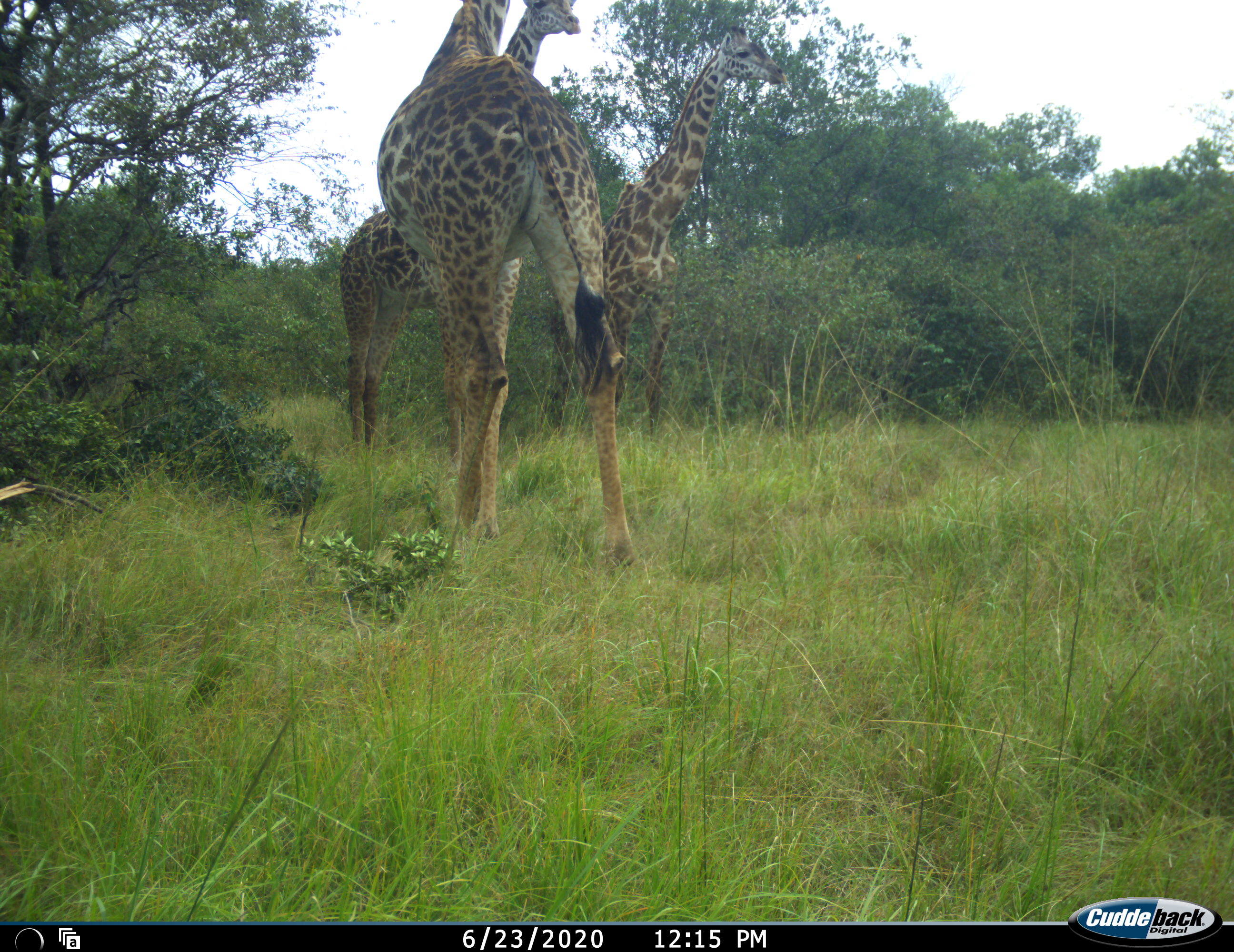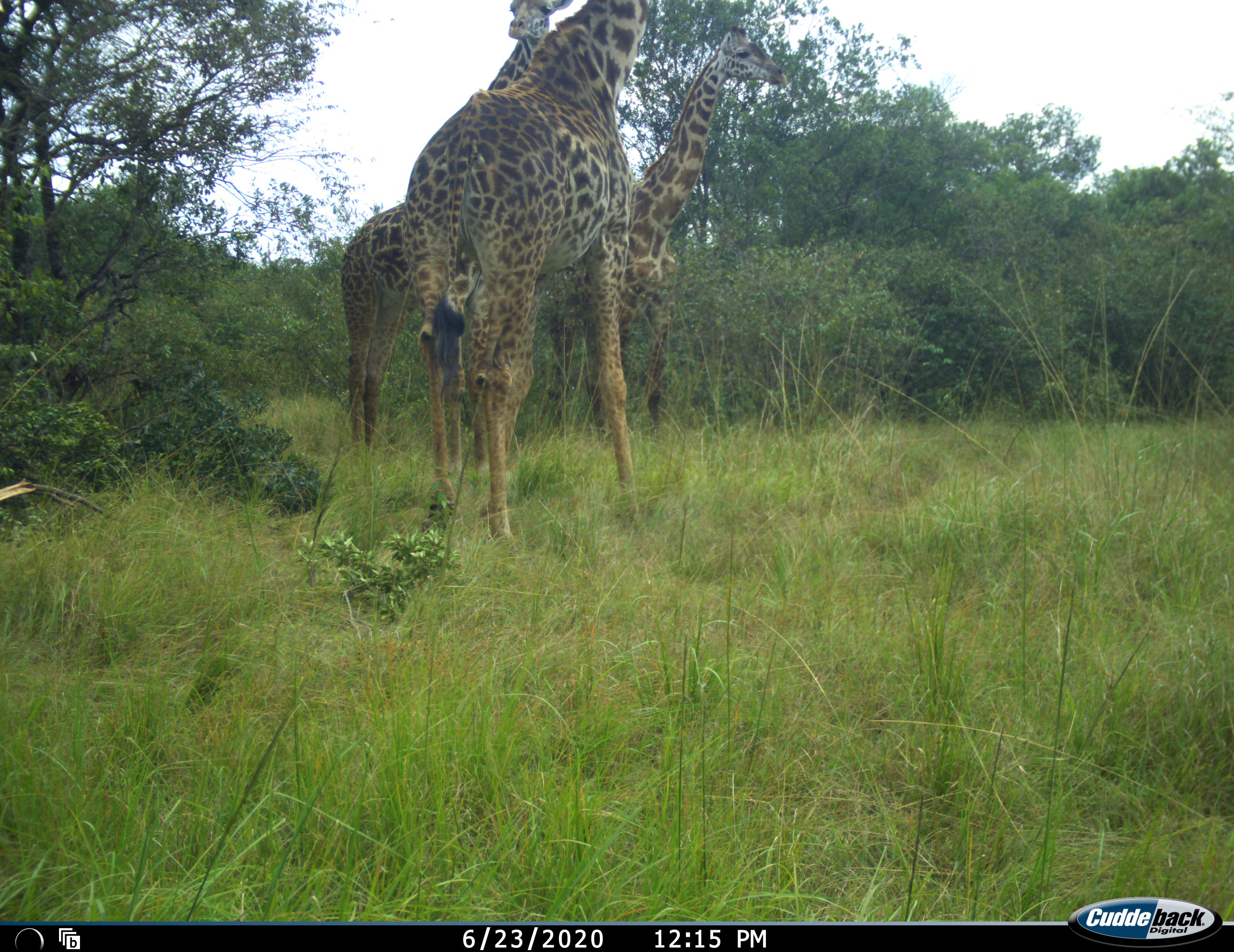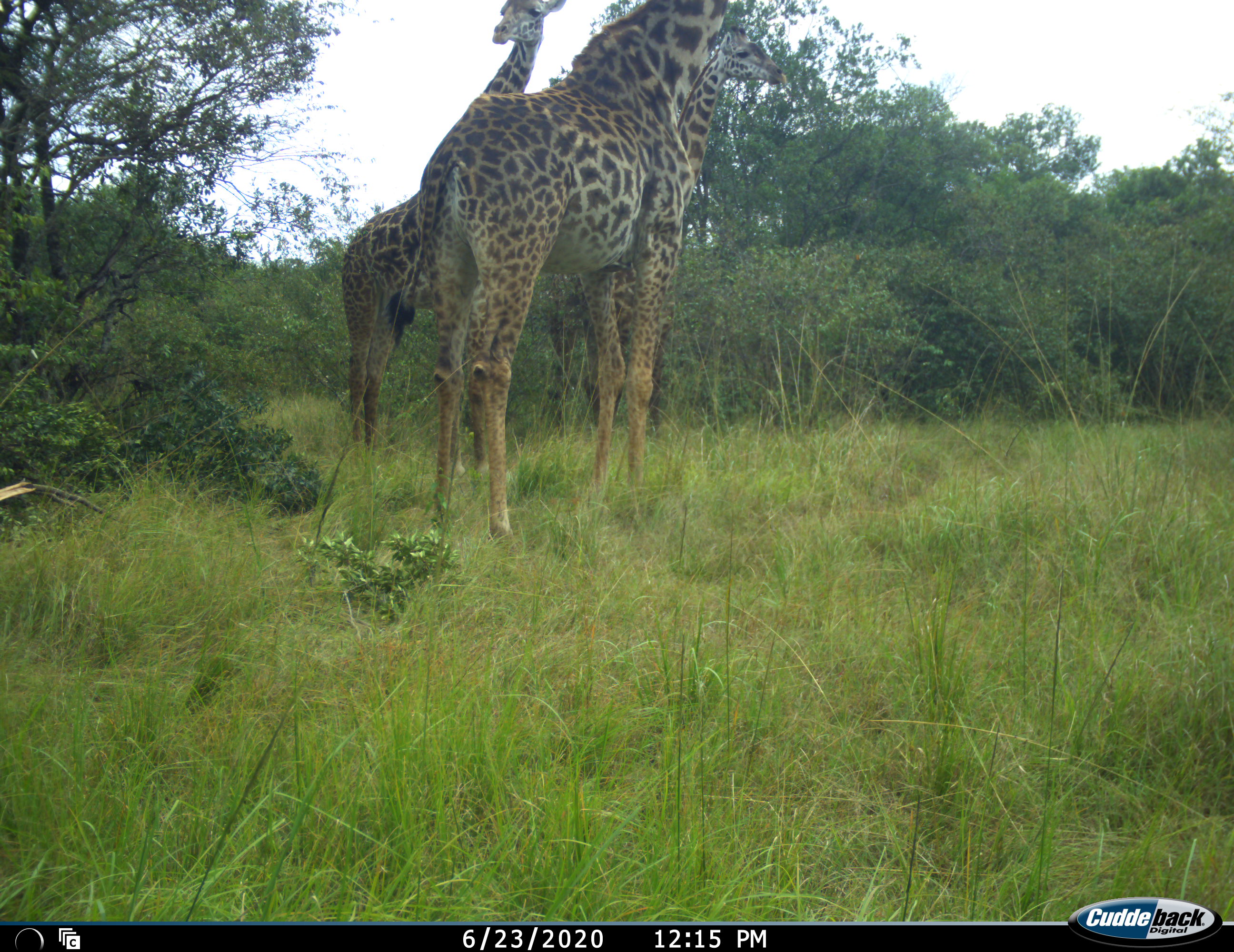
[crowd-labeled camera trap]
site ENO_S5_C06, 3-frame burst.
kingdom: Animalia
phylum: Chordata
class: Mammalia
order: Artiodactyla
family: Giraffidae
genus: Giraffa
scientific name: Giraffa camelopardalis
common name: giraffe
Giraffe (Giraffa camelopardalis), count 3. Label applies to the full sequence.